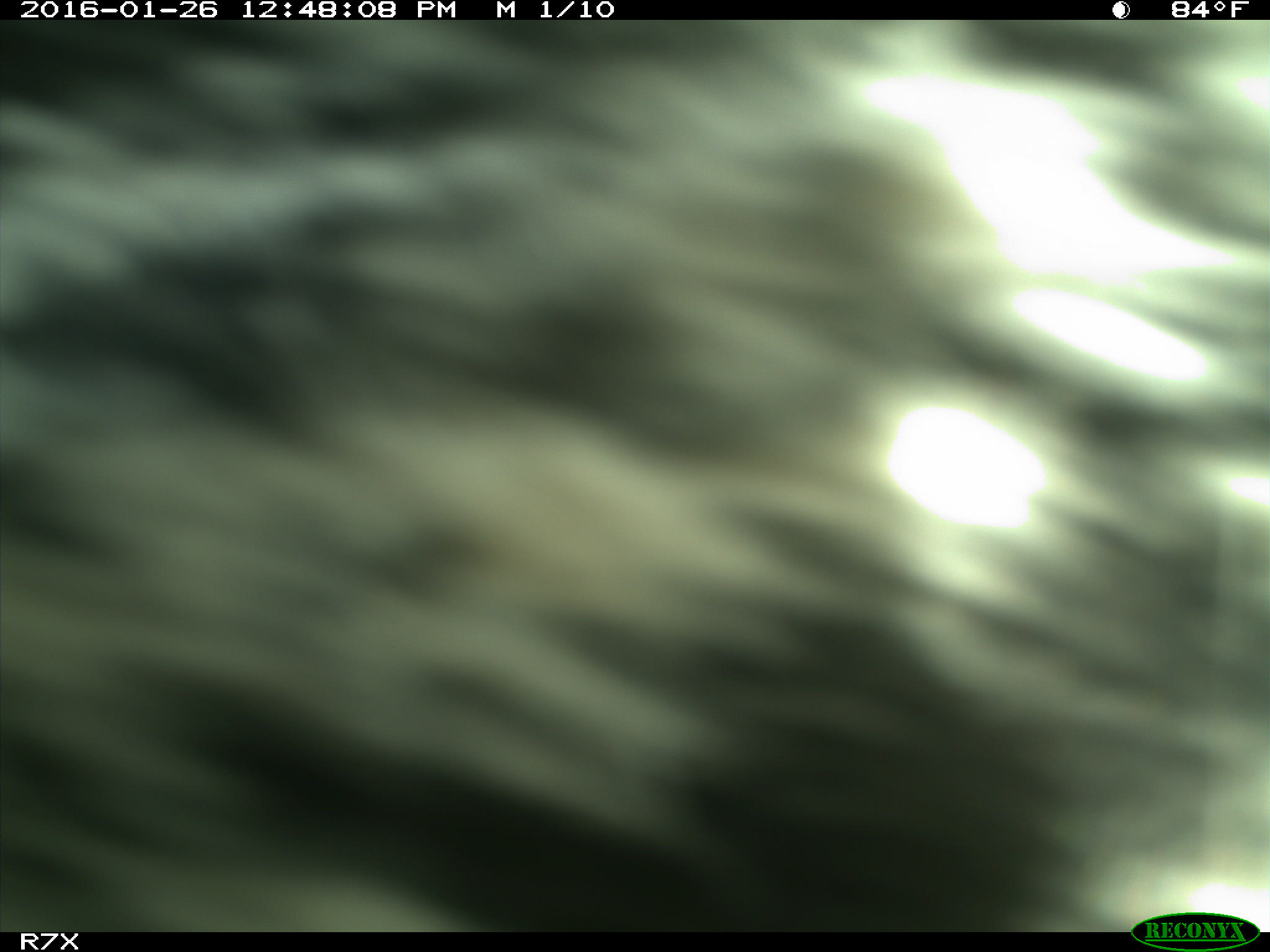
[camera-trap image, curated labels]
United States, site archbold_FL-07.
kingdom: Animalia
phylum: Chordata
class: Mammalia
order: Artiodactyla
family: Bovidae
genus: Bos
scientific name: Bos taurus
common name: domestic cow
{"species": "Bos taurus (domestic cow)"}